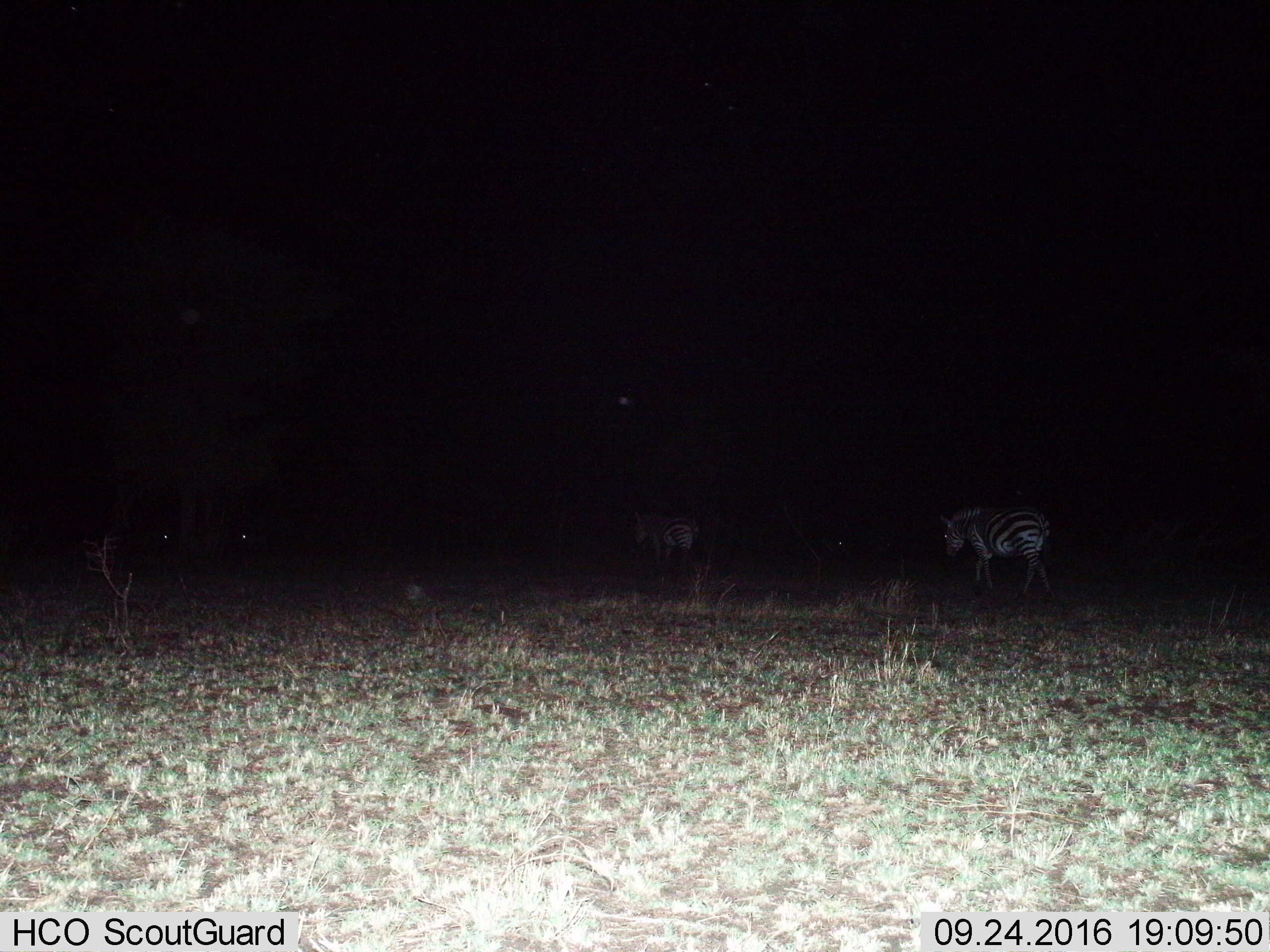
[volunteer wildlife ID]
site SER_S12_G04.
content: unidentified animal